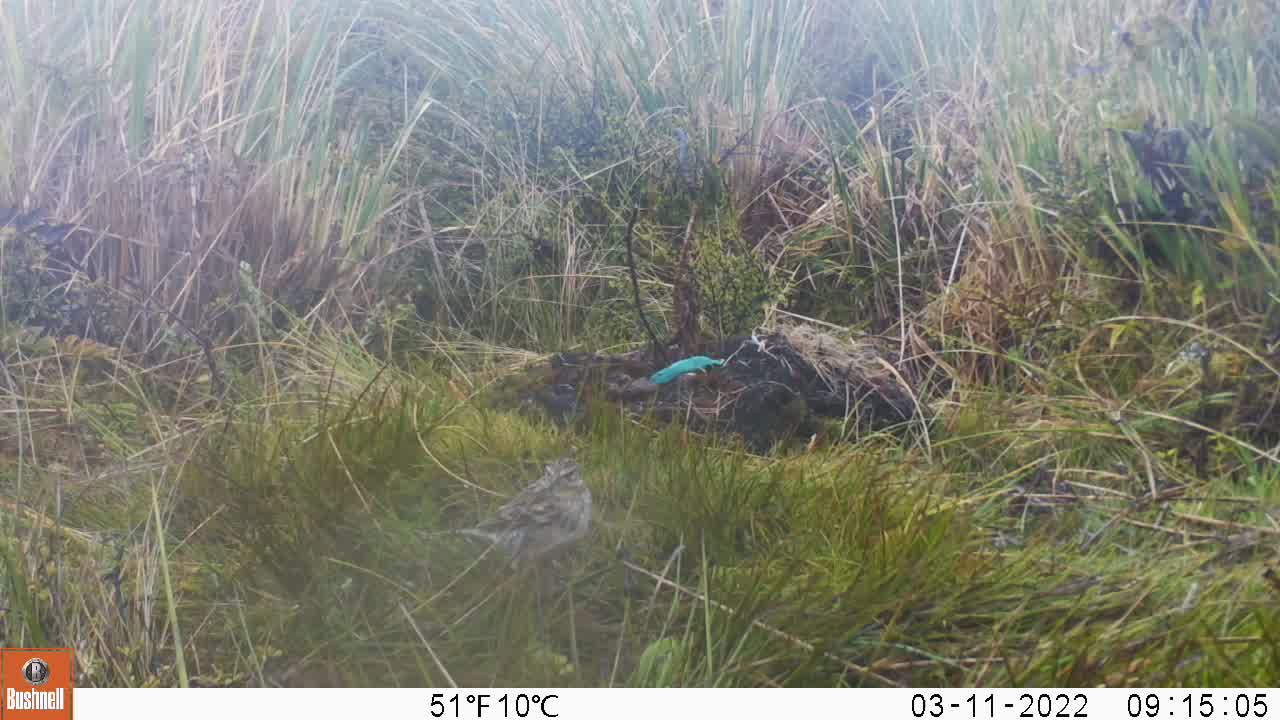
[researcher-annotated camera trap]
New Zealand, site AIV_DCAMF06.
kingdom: Animalia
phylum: Chordata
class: Aves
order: Passeriformes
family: Motacillidae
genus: Anthus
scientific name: Anthus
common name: pipit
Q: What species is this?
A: Pipit (Anthus).